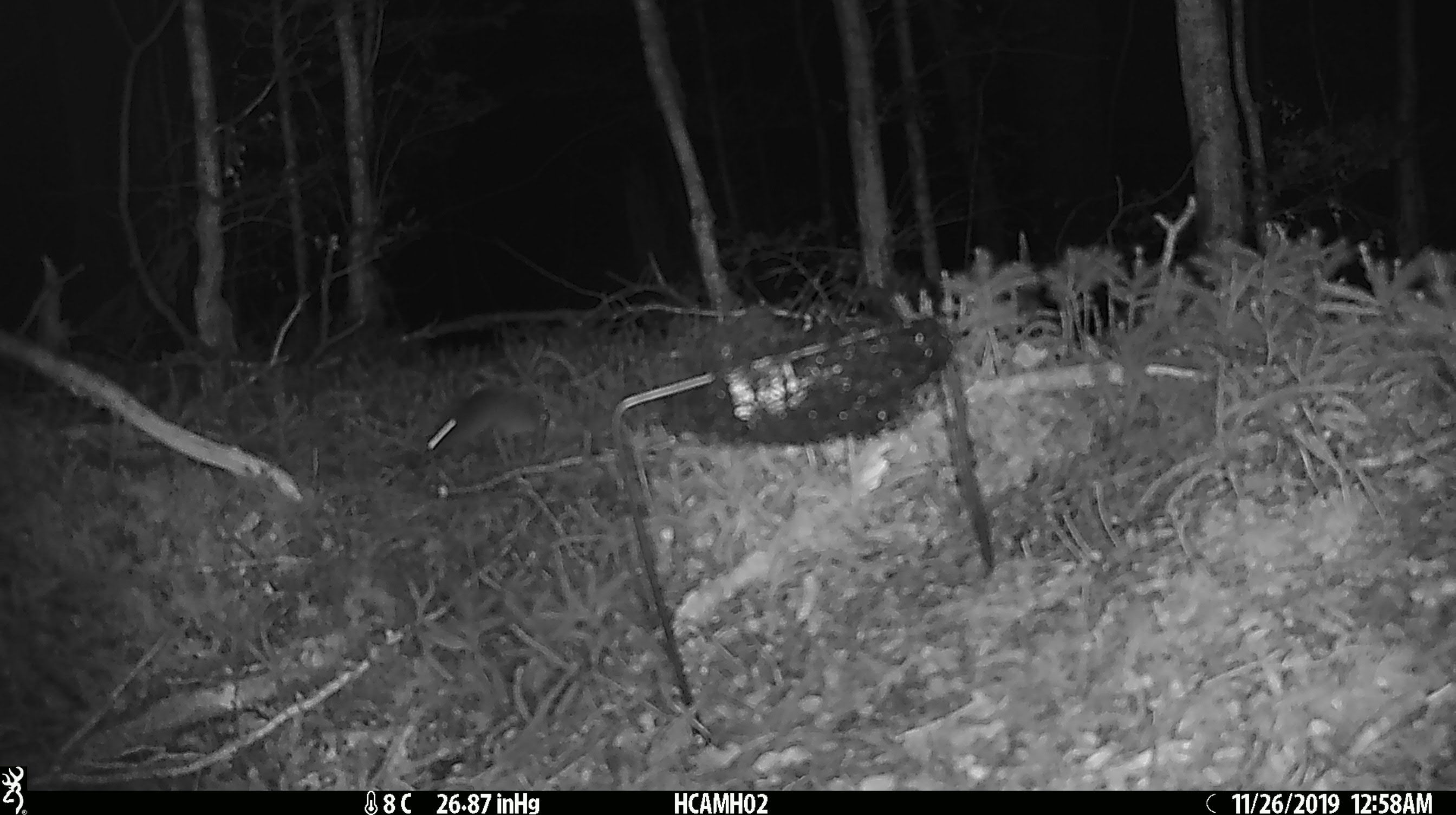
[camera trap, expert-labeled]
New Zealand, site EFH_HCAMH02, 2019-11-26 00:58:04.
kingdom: Animalia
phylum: Chordata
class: Mammalia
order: Rodentia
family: Muridae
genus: Mus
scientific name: Mus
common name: mouse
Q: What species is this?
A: Mouse (Mus).